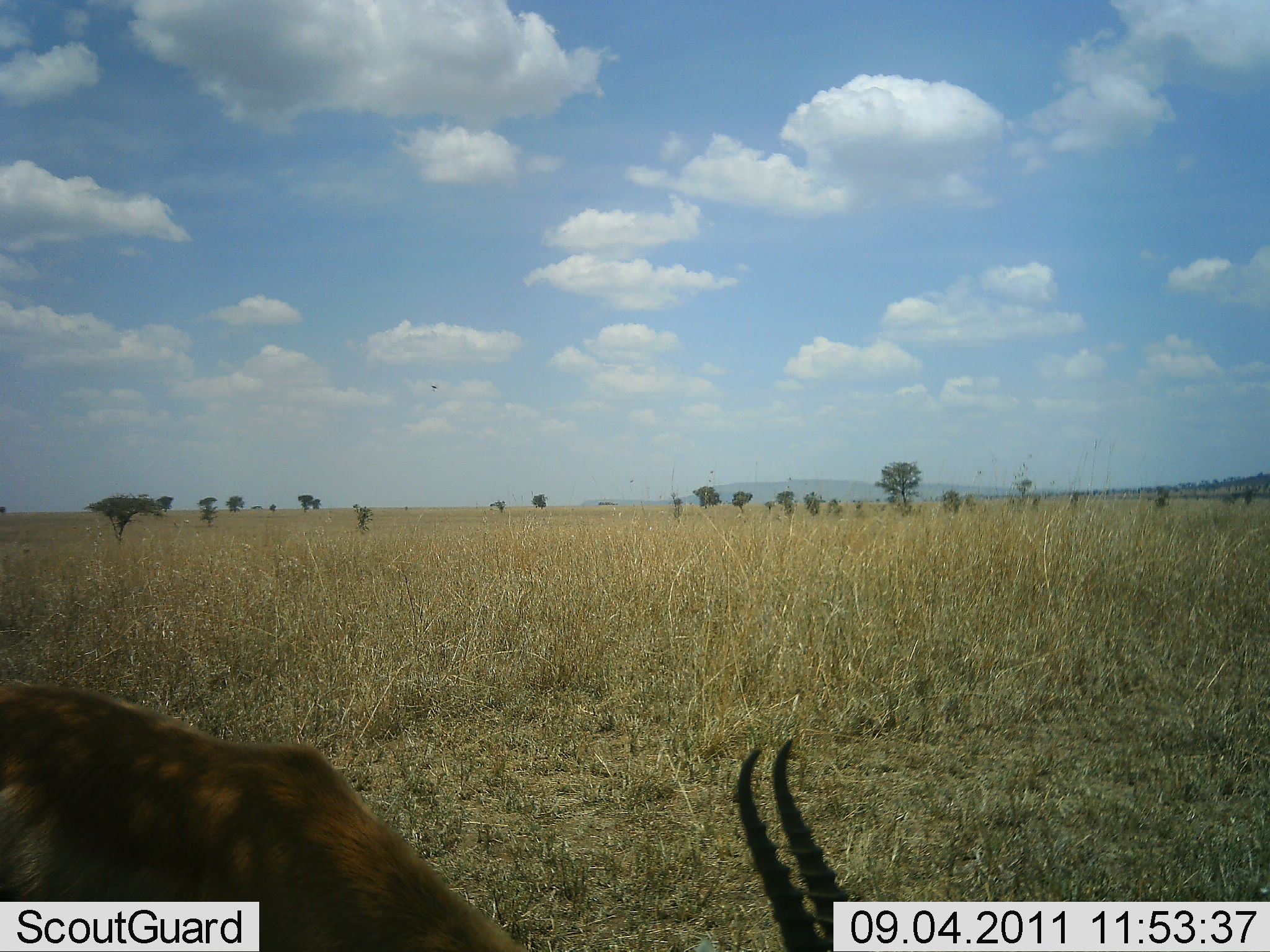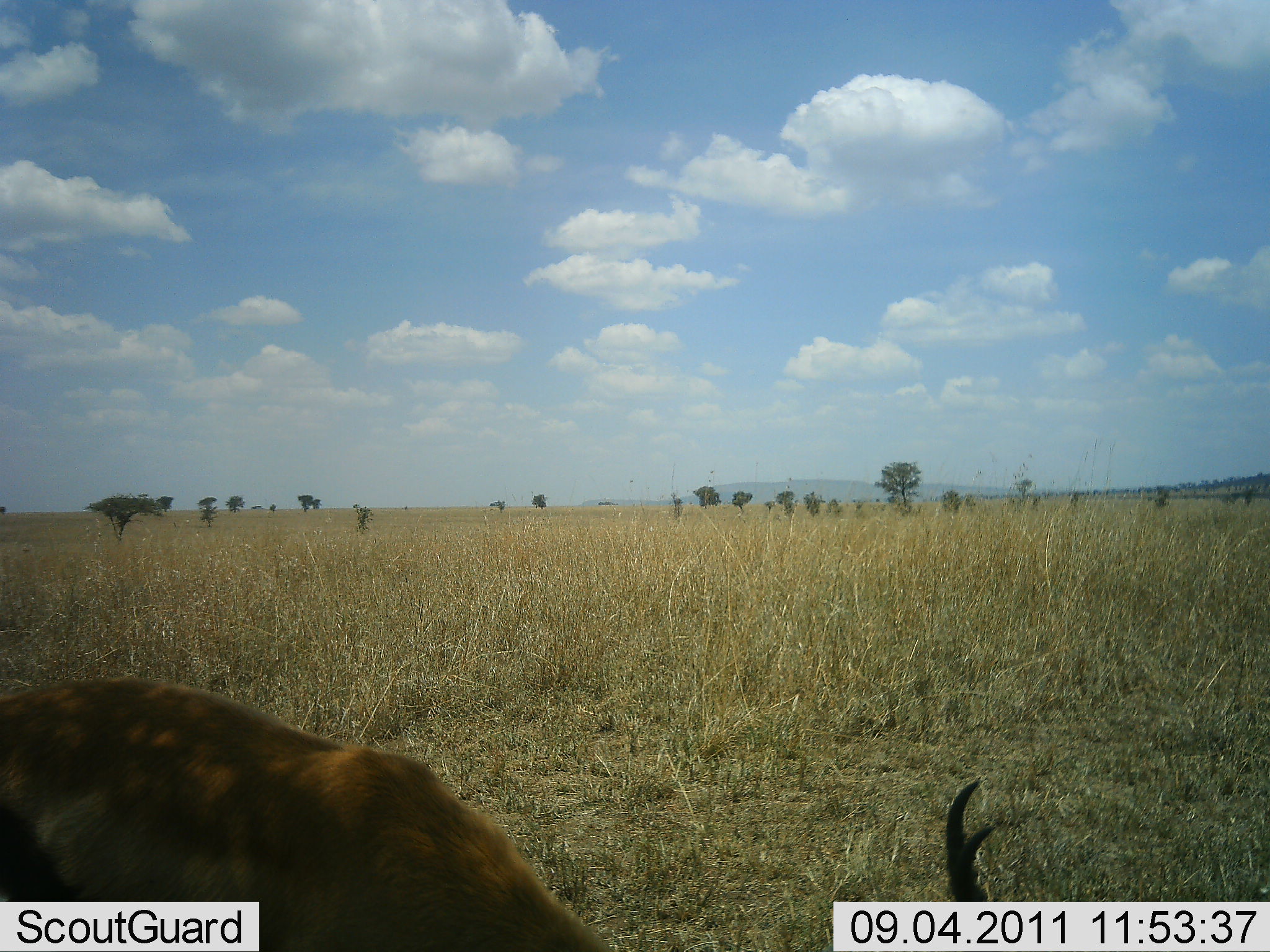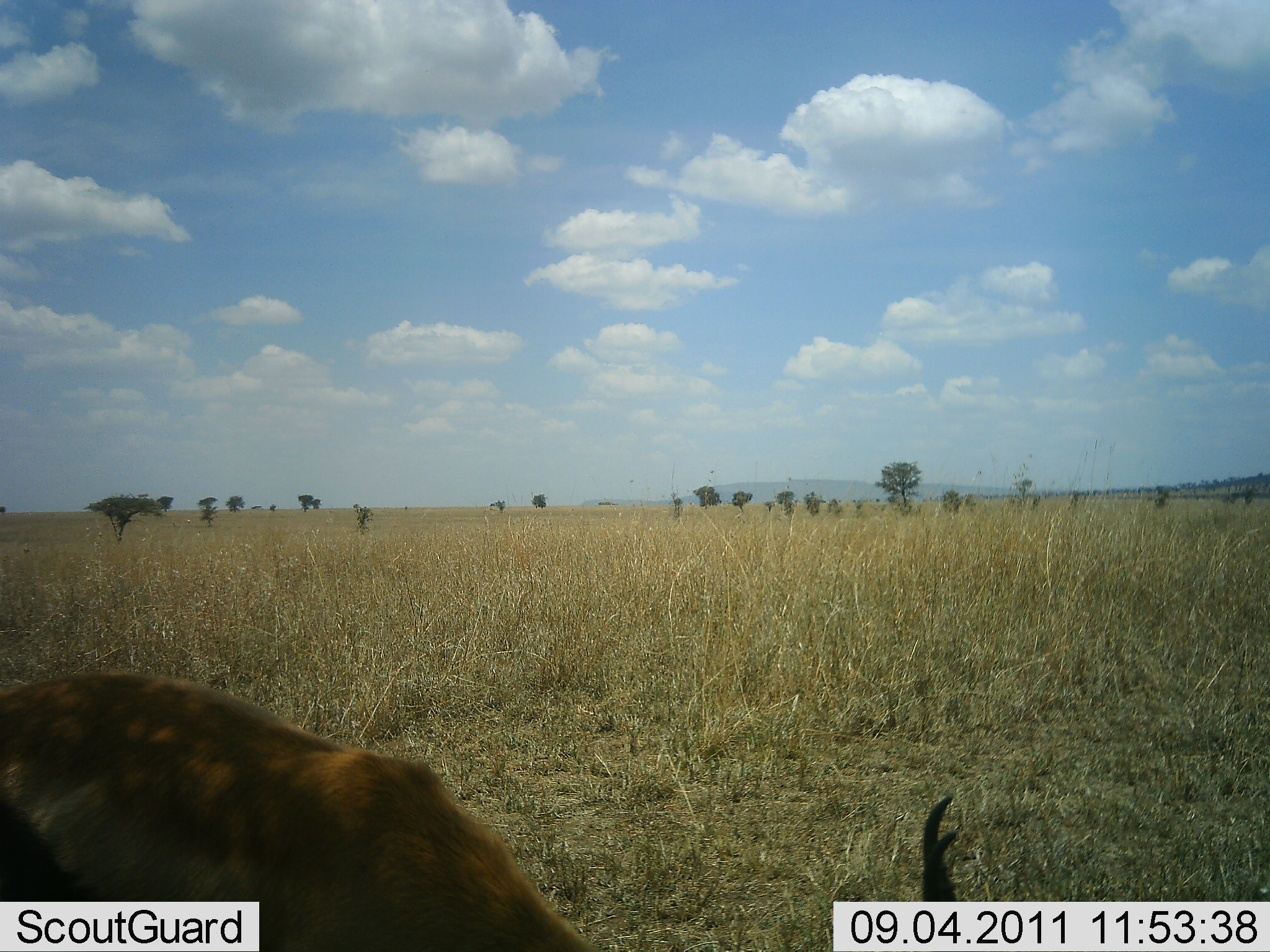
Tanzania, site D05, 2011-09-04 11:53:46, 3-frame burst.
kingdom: Animalia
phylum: Chordata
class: Mammalia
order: Artiodactyla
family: Bovidae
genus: Eudorcas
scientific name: Eudorcas thomsonii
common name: thomson's gazelle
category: gazellethomsons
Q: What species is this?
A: Gazellethomsons (thomson's gazelle) (Eudorcas thomsonii).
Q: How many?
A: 1.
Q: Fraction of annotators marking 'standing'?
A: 23%.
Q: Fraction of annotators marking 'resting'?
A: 0%.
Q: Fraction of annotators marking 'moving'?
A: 8%.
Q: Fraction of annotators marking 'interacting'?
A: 0%.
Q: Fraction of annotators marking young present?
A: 0%.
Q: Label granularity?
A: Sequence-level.